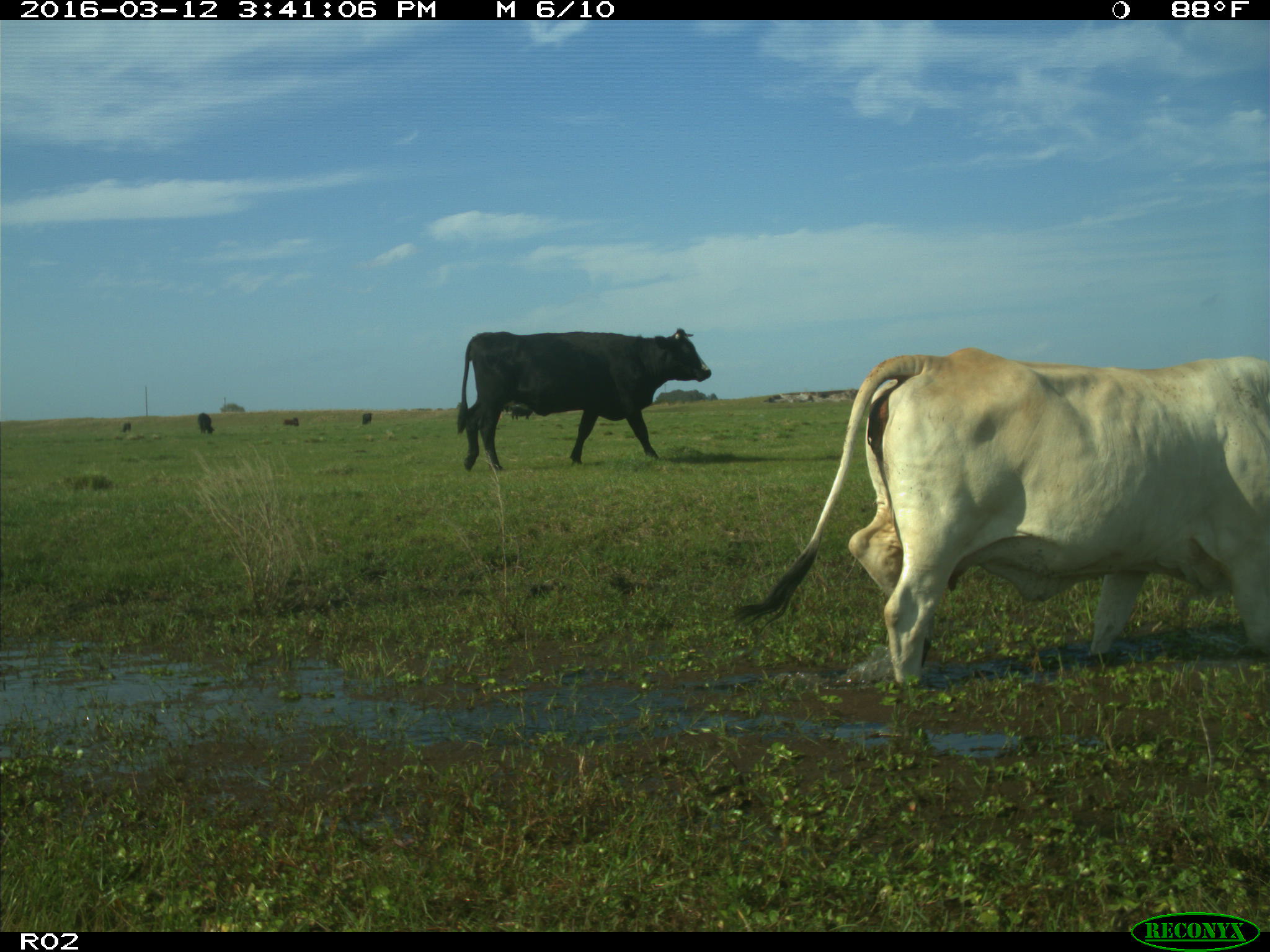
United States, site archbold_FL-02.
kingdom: Animalia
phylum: Chordata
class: Mammalia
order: Artiodactyla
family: Bovidae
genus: Bos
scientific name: Bos taurus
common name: domestic cow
Bos taurus (domestic cow).